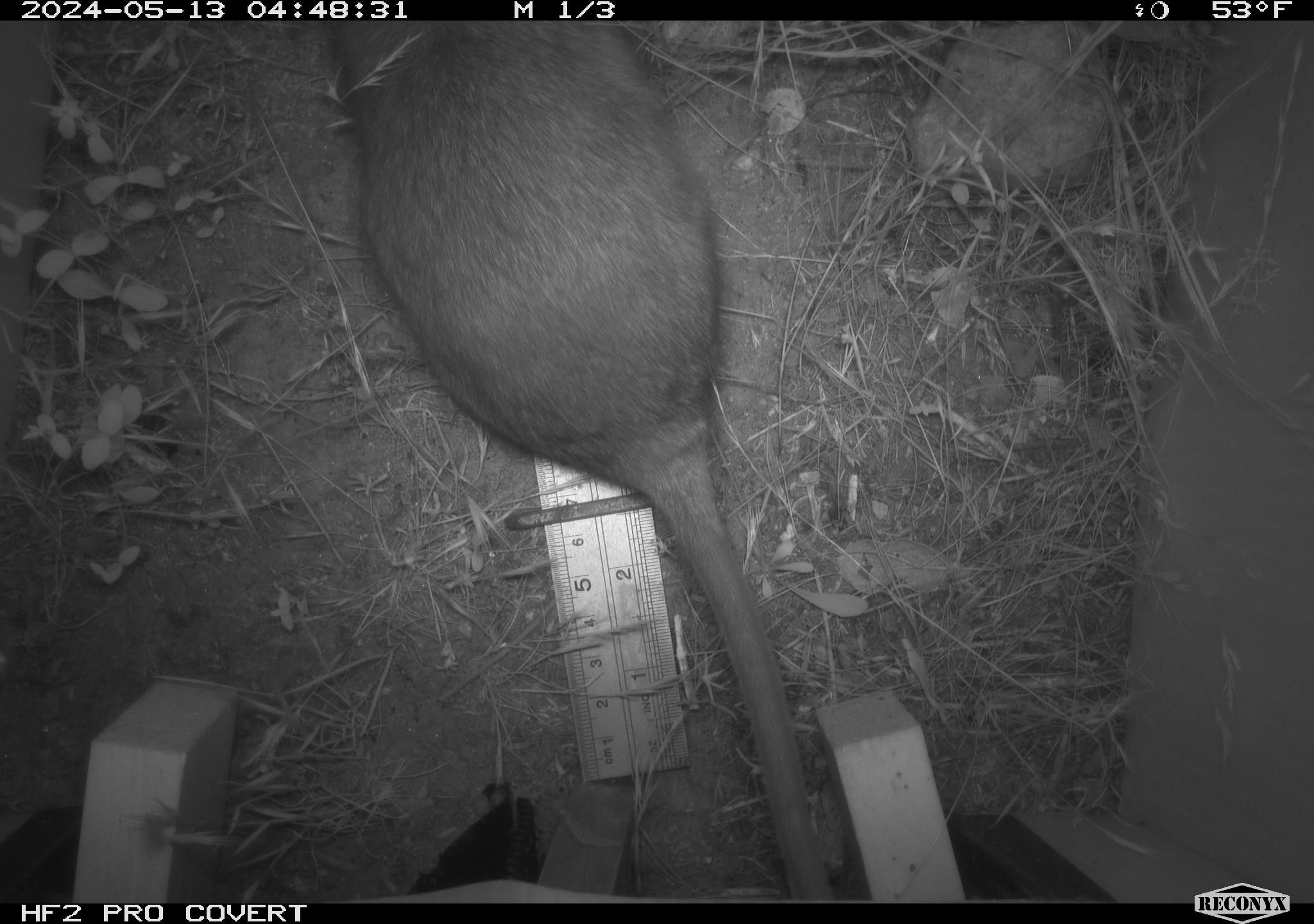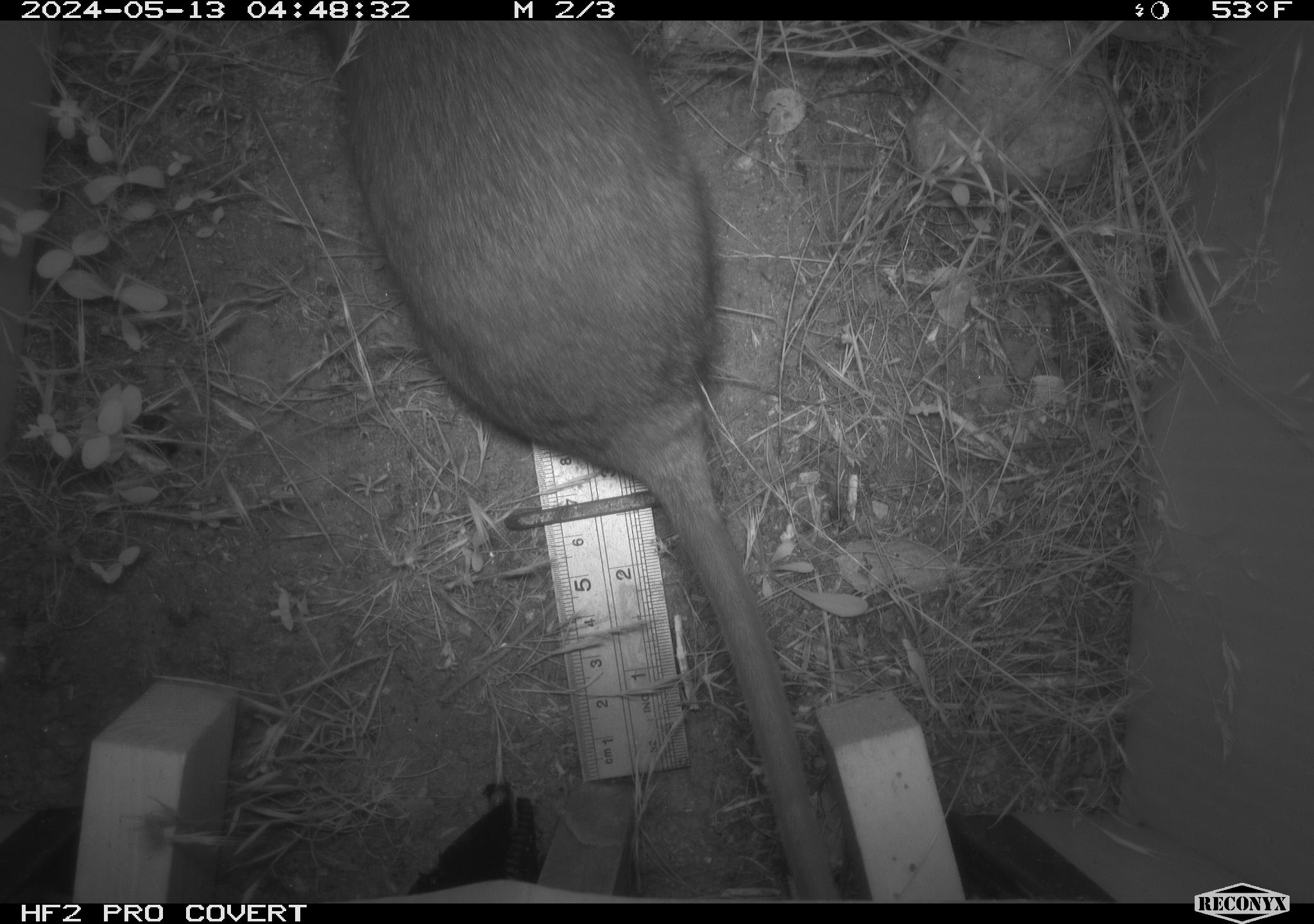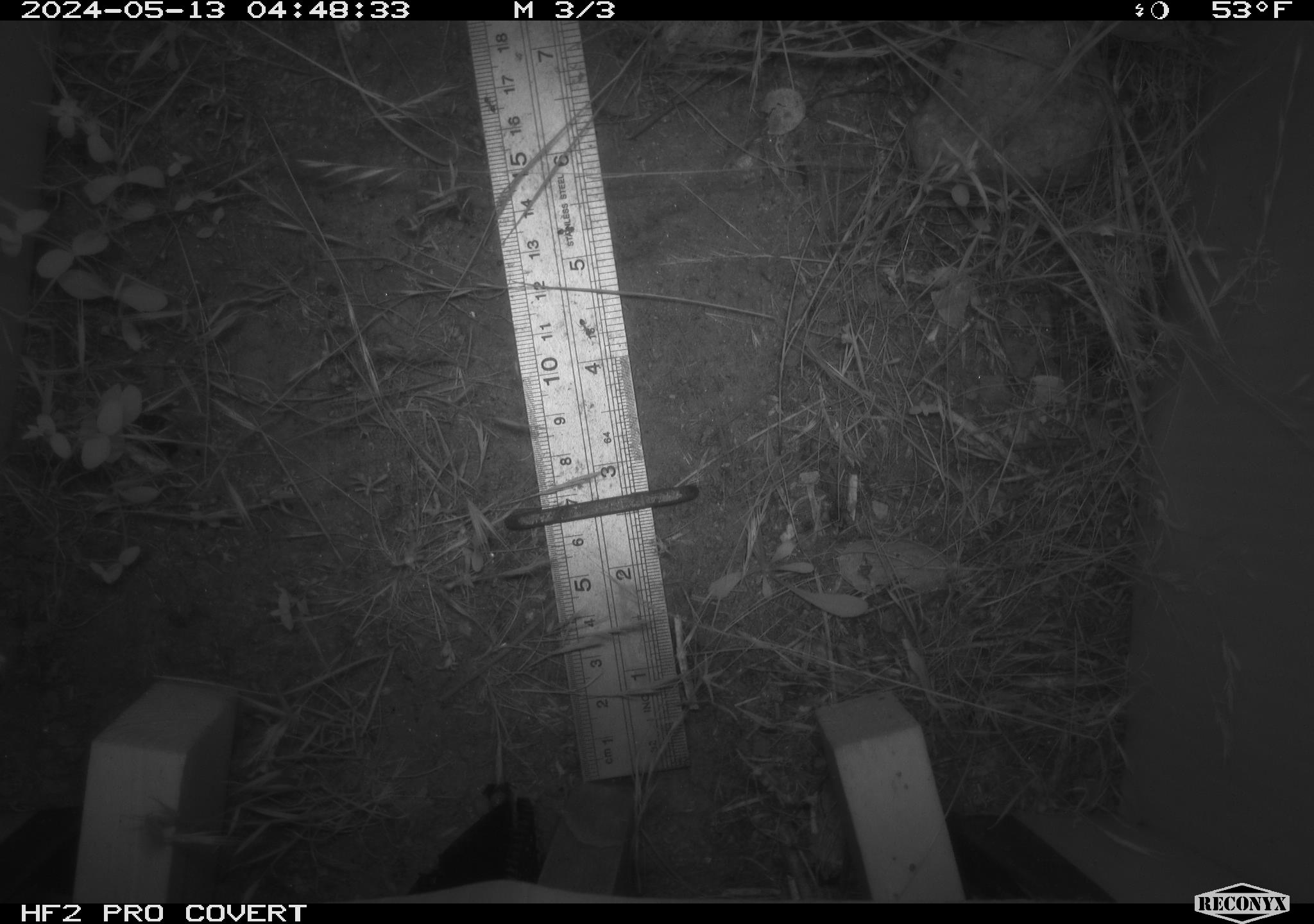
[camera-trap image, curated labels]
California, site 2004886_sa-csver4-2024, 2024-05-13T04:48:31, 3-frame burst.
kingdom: Animalia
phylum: Chordata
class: Mammalia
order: Rodentia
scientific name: Rodentia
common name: woodrat or rat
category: woodrat or rat species